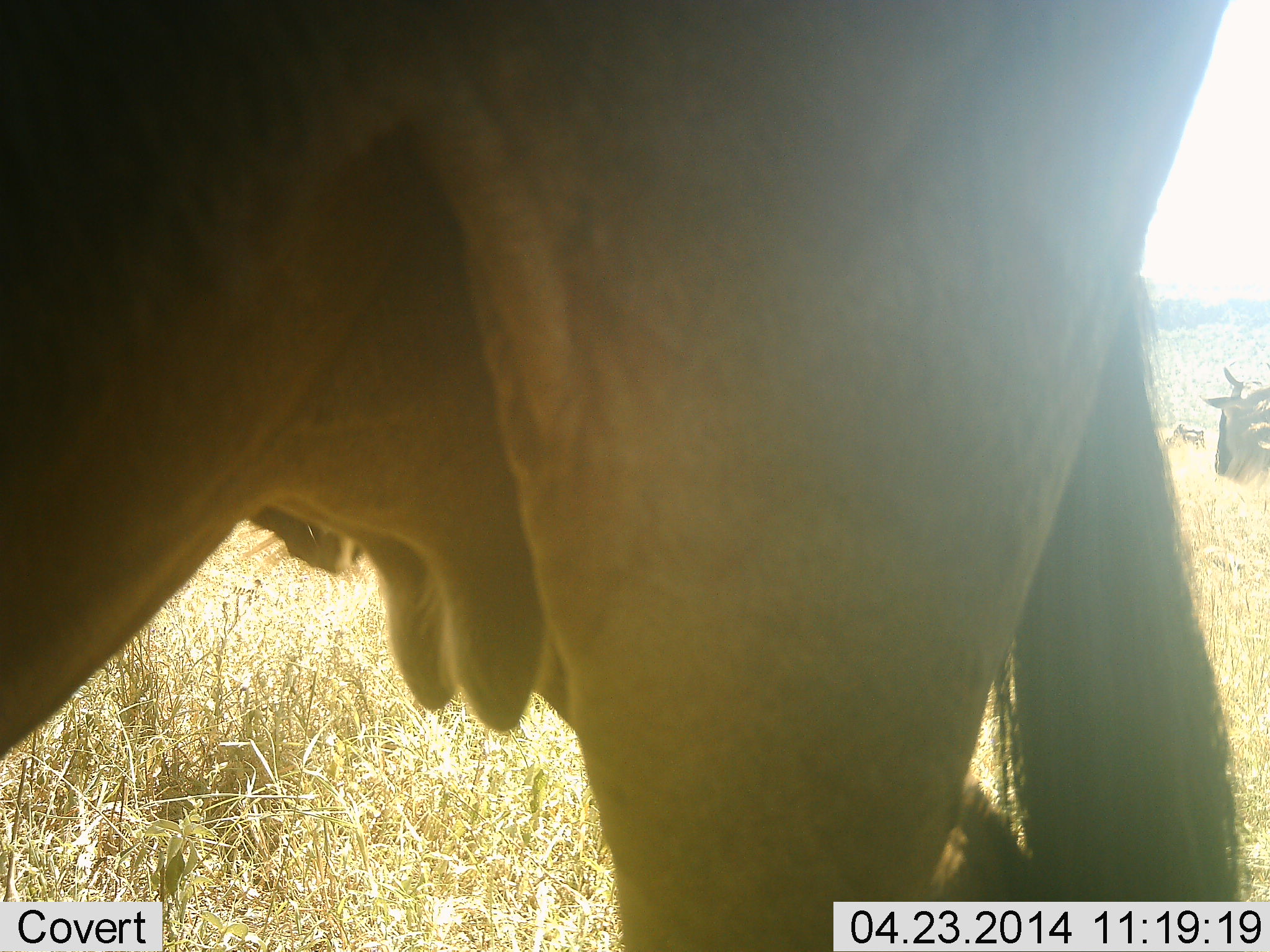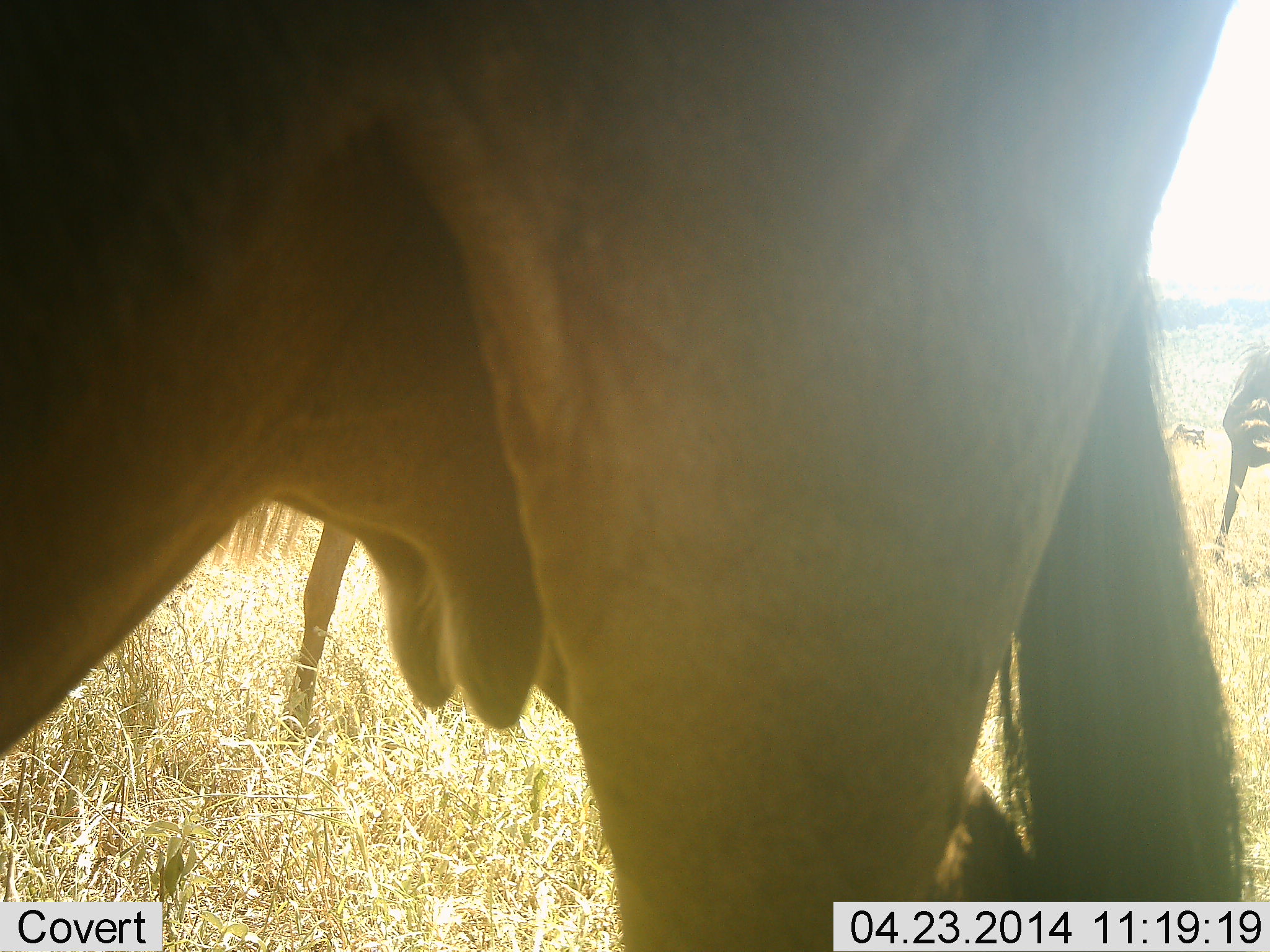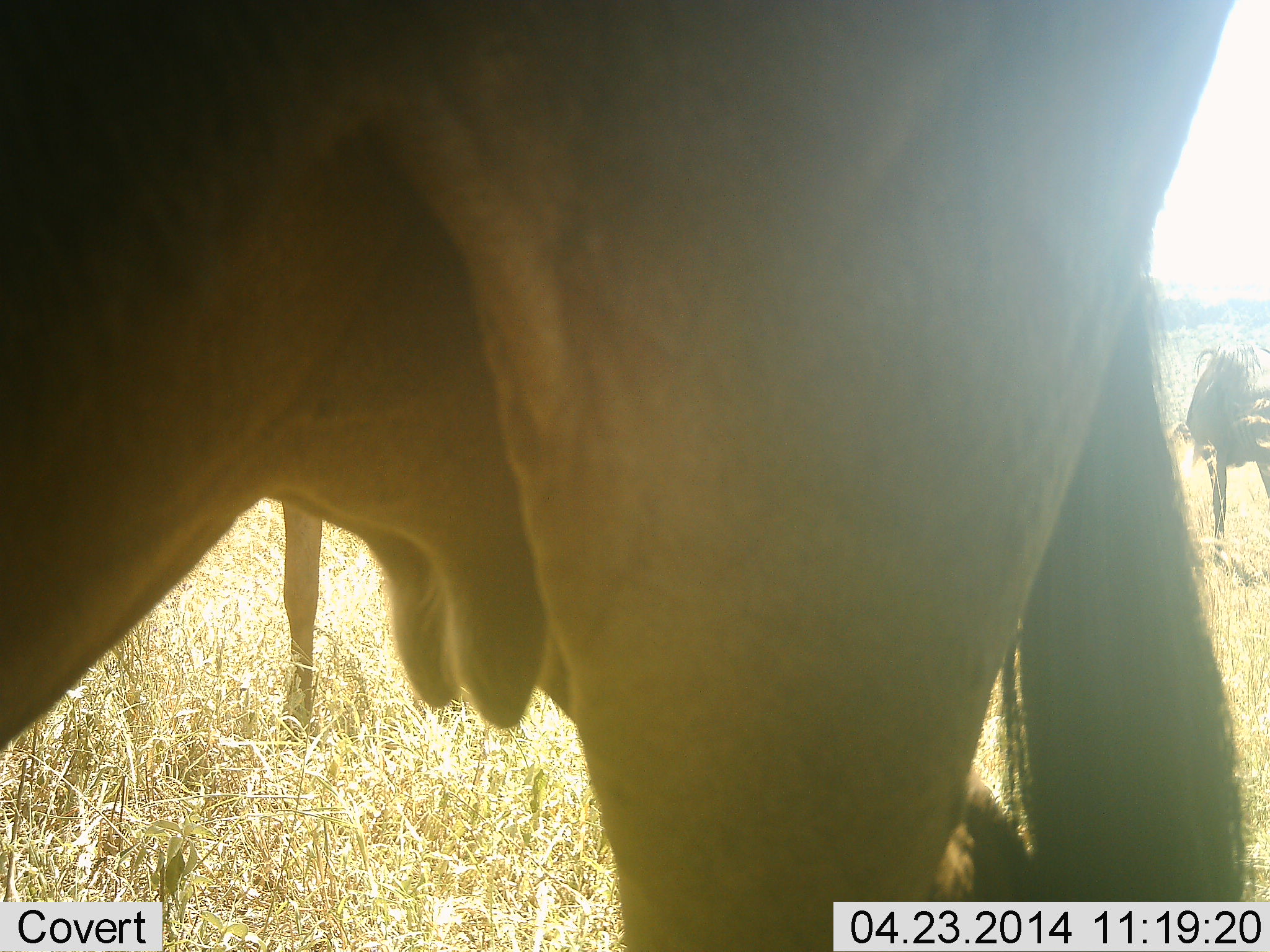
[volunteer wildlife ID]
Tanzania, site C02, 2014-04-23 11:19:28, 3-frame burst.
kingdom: Animalia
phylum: Chordata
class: Mammalia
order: Artiodactyla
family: Bovidae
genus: Connochaetes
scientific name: Connochaetes taurinus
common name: blue wildebeest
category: wildebeest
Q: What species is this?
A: Wildebeest (blue wildebeest) (Connochaetes taurinus).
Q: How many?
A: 3.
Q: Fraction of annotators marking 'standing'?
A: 100%.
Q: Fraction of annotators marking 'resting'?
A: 10%.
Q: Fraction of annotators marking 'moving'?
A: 10%.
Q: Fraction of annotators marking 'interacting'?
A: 10%.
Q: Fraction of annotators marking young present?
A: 0%.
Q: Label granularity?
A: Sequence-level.